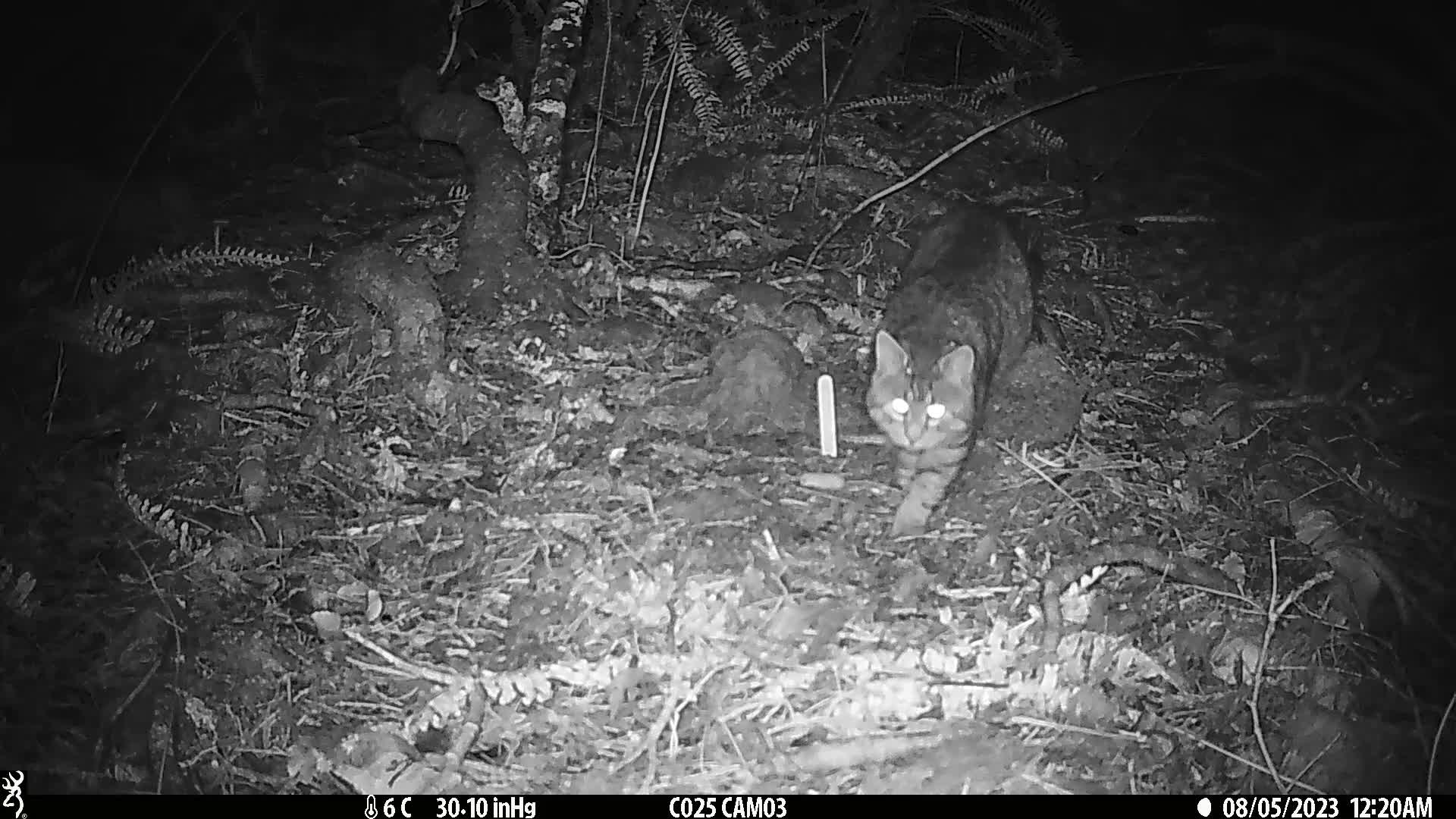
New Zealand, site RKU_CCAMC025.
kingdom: Animalia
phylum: Chordata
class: Mammalia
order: Carnivora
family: Felidae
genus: Felis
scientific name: Felis catus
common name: domestic cat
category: cat